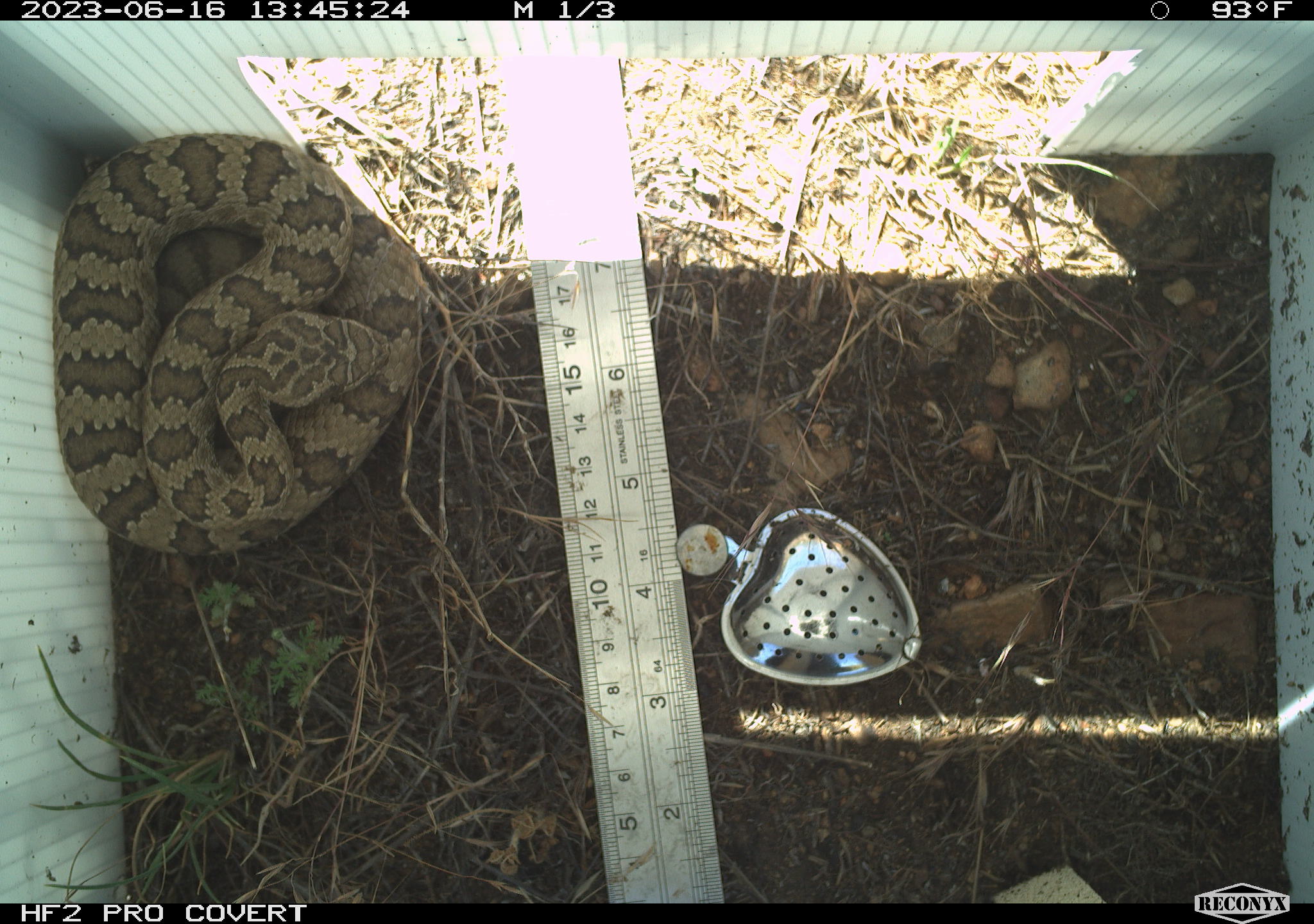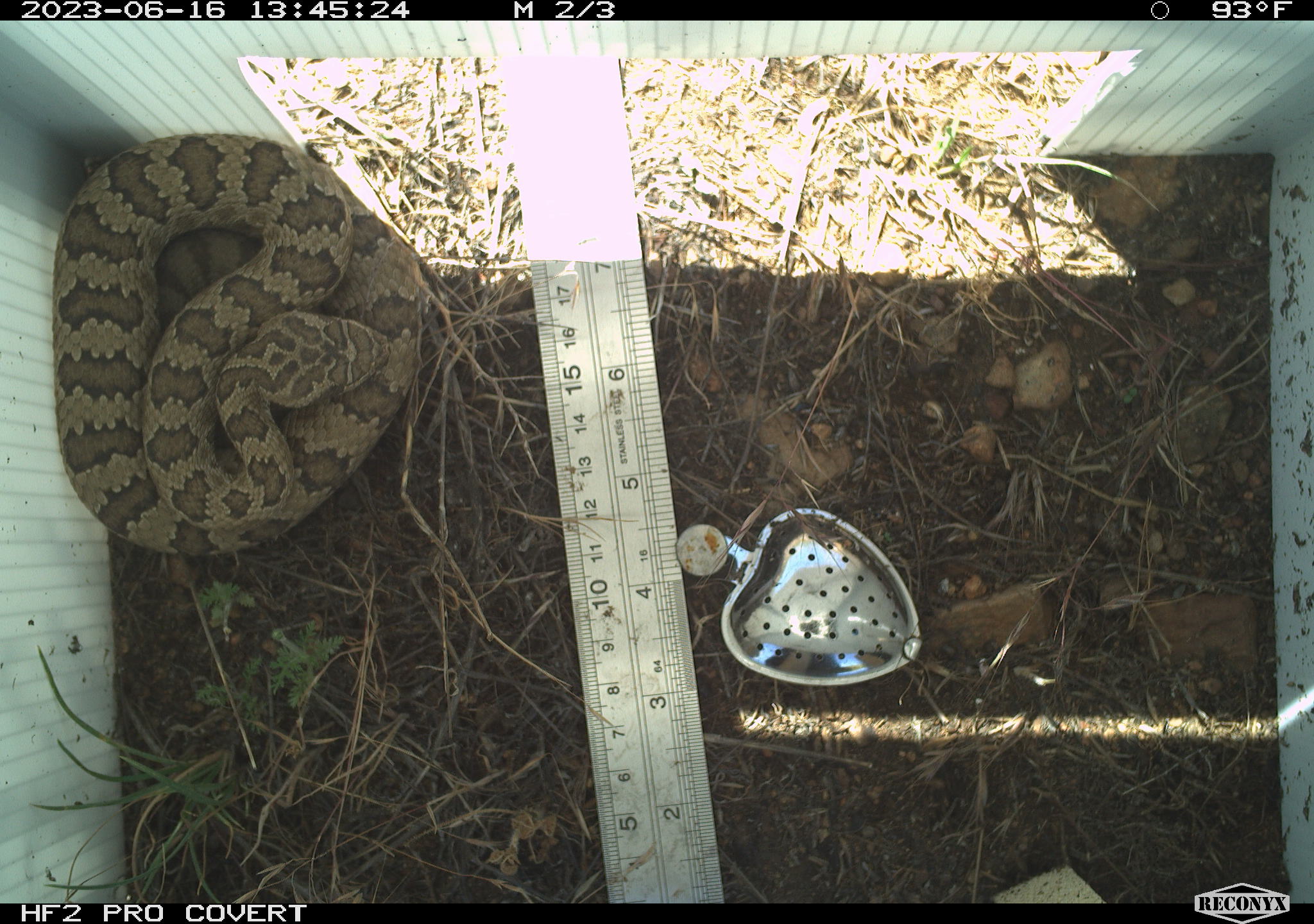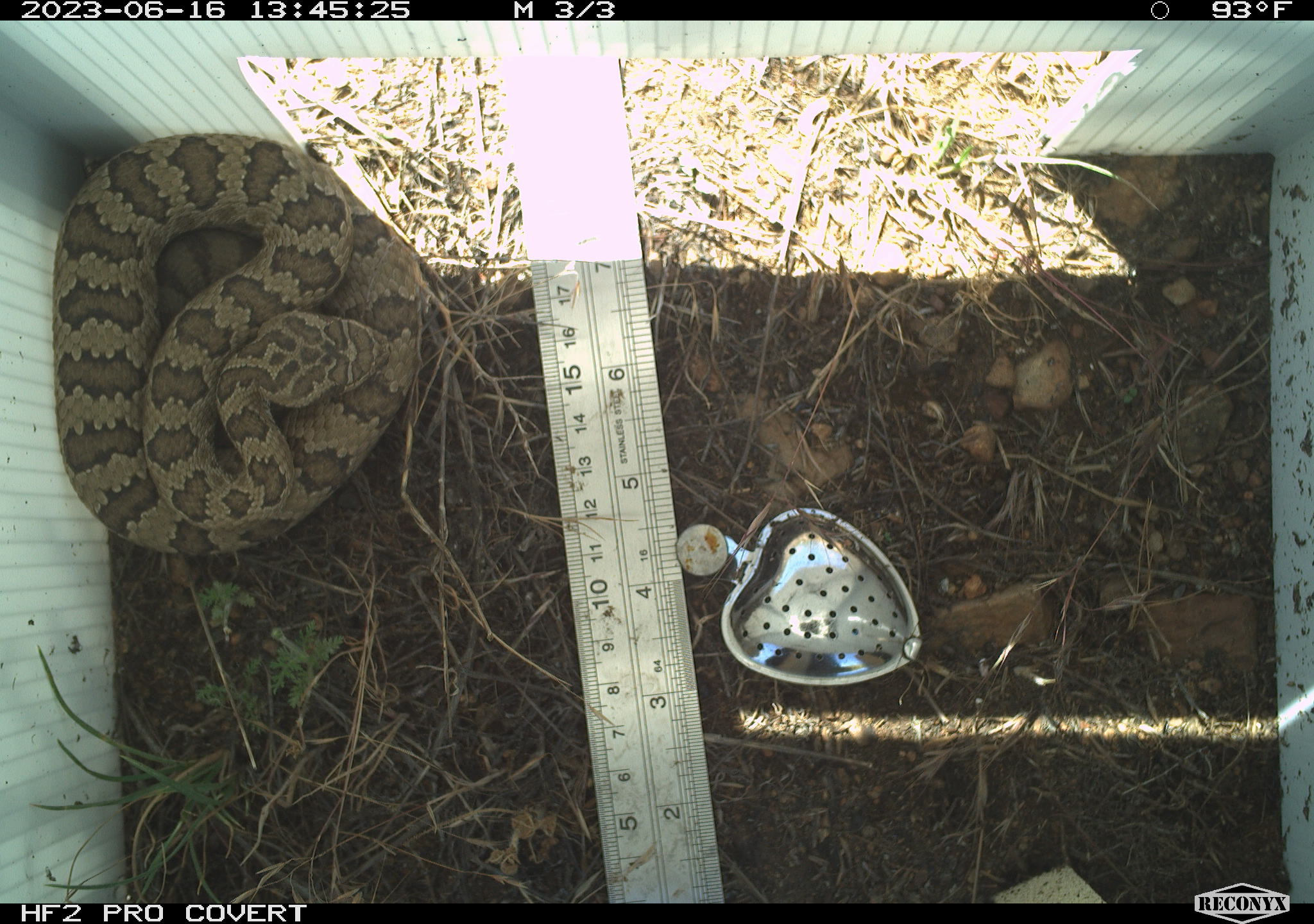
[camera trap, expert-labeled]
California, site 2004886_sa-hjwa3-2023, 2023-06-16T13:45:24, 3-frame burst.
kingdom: Animalia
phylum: Chordata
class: Reptilia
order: Squamata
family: Viperidae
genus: Crotalus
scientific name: Crotalus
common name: rattlers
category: crotalus species